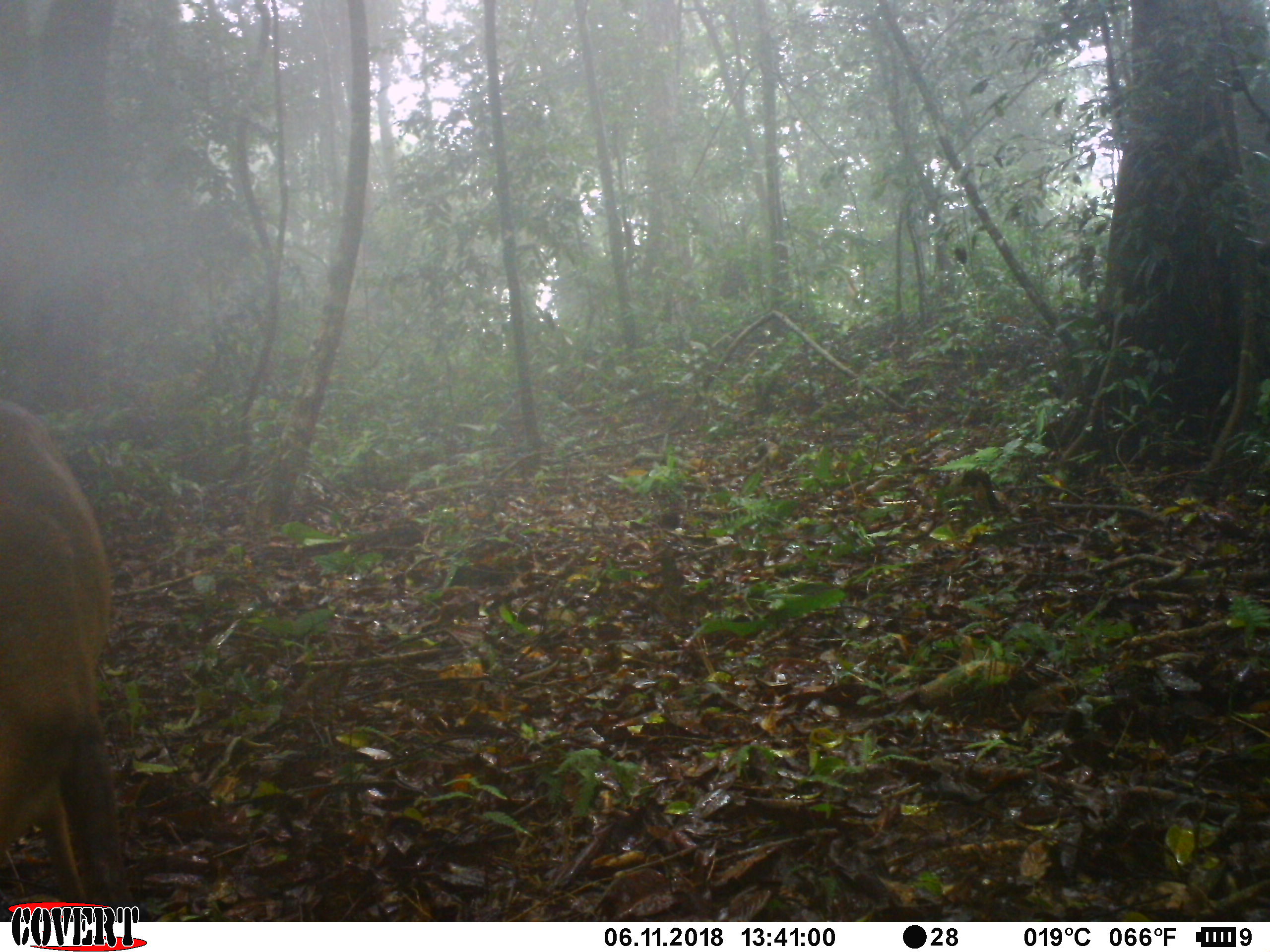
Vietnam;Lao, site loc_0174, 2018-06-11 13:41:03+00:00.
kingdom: Animalia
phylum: Chordata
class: Mammalia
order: Artiodactyla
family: Cervidae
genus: Muntiacus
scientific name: Muntiacus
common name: muntjacs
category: unidentified muntjac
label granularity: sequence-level